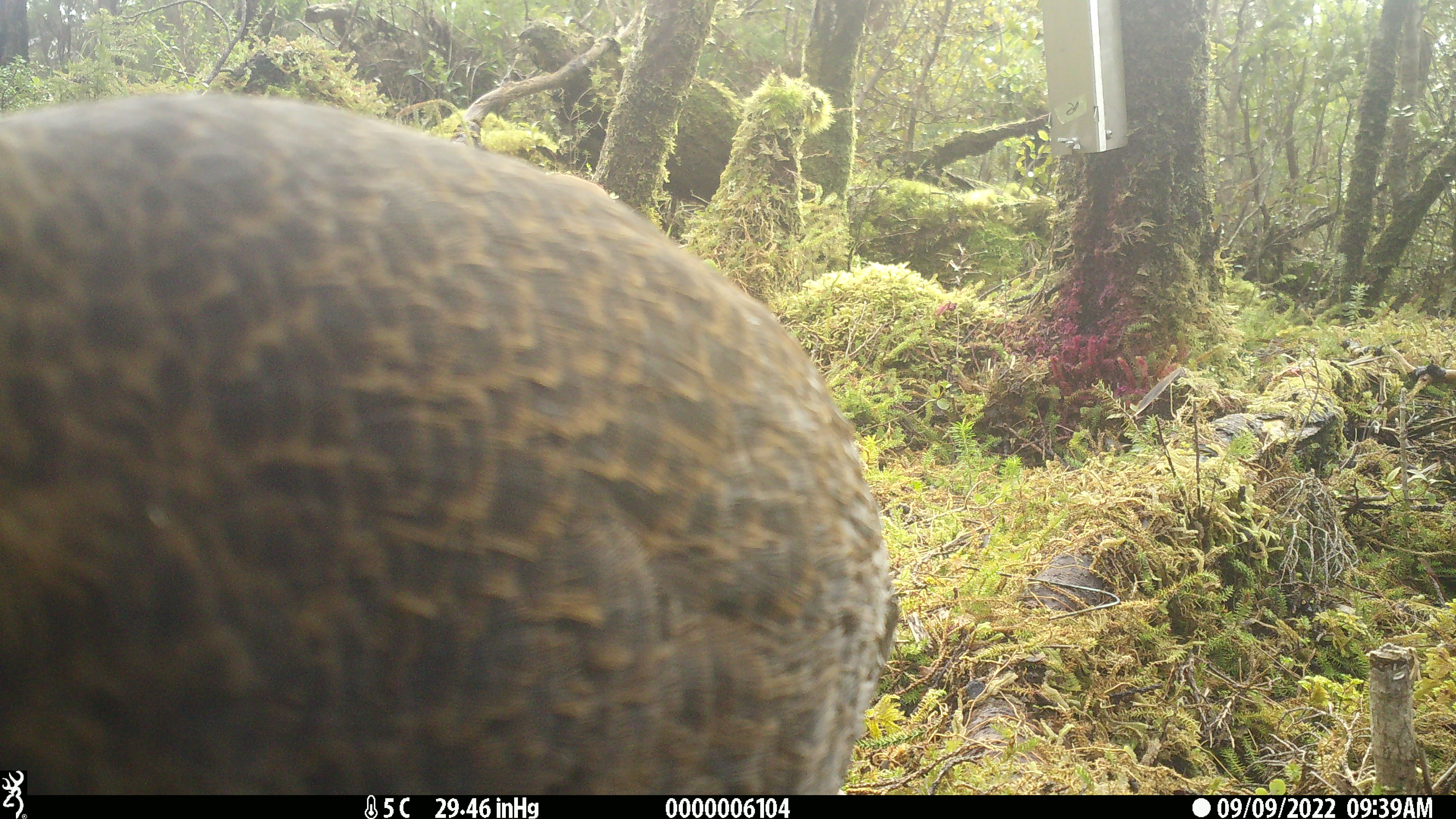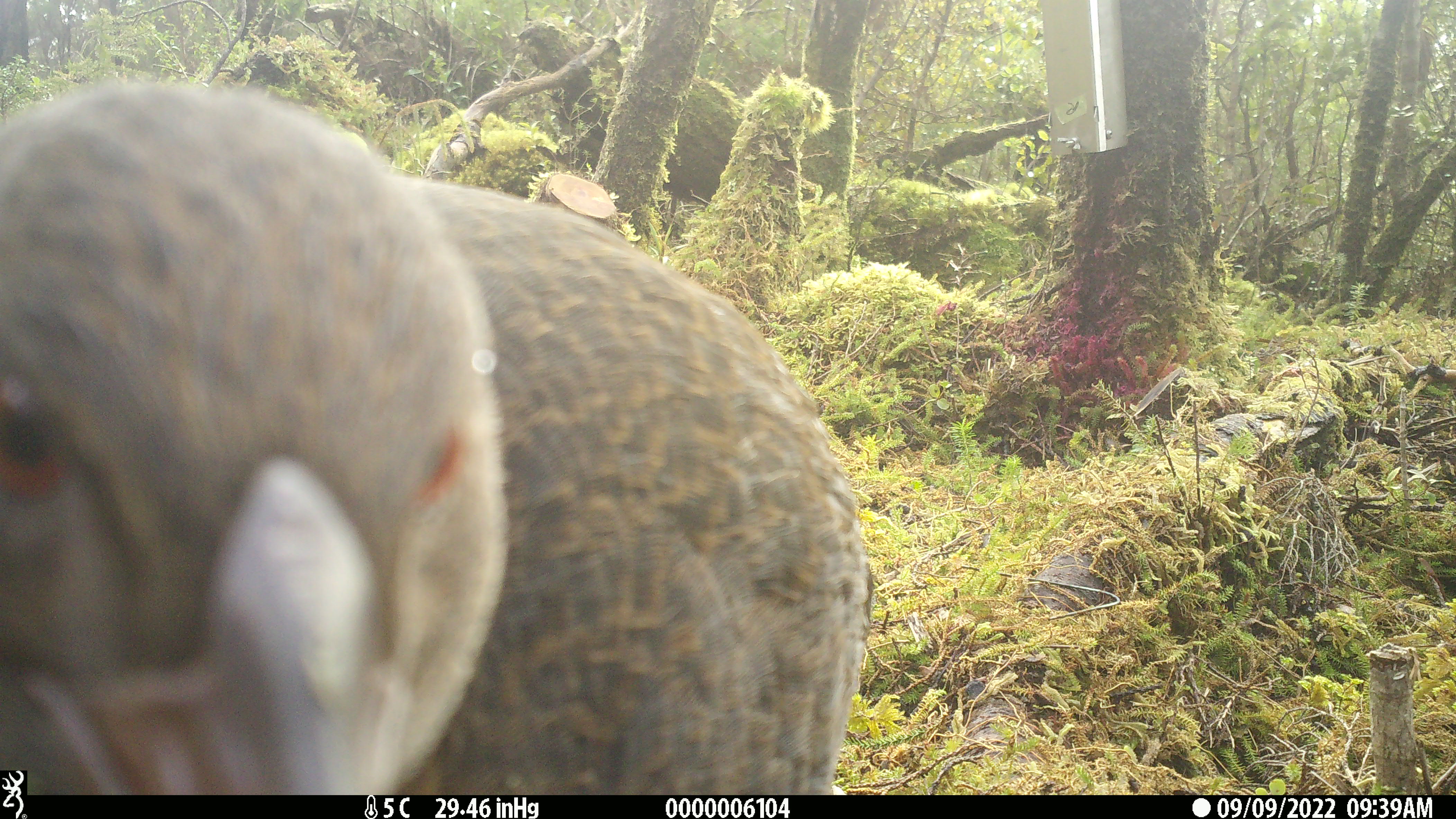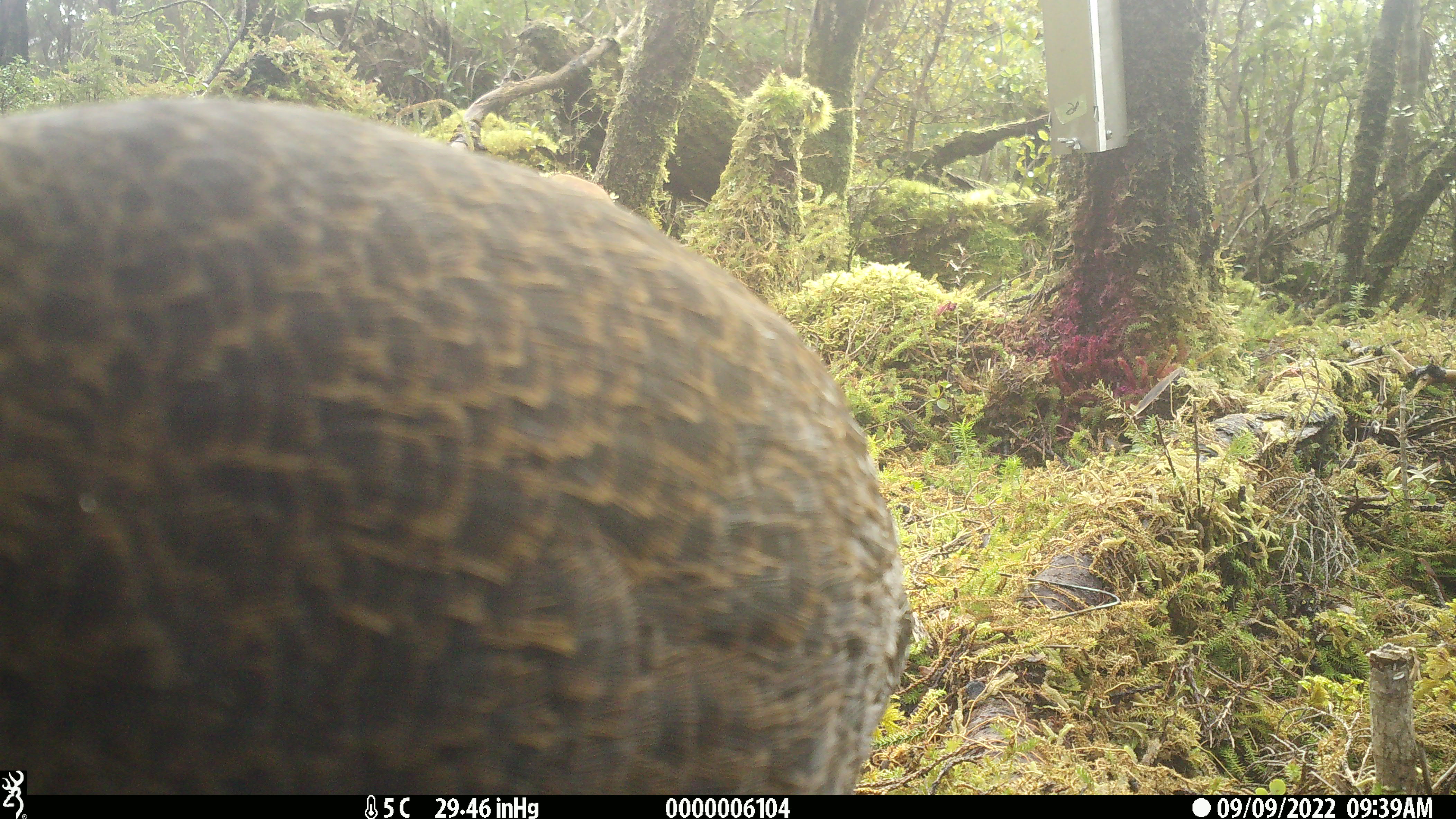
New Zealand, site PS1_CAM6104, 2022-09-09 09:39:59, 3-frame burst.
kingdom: Animalia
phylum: Chordata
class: Aves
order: Gruiformes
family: Rallidae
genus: Gallirallus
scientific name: Gallirallus australis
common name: weka